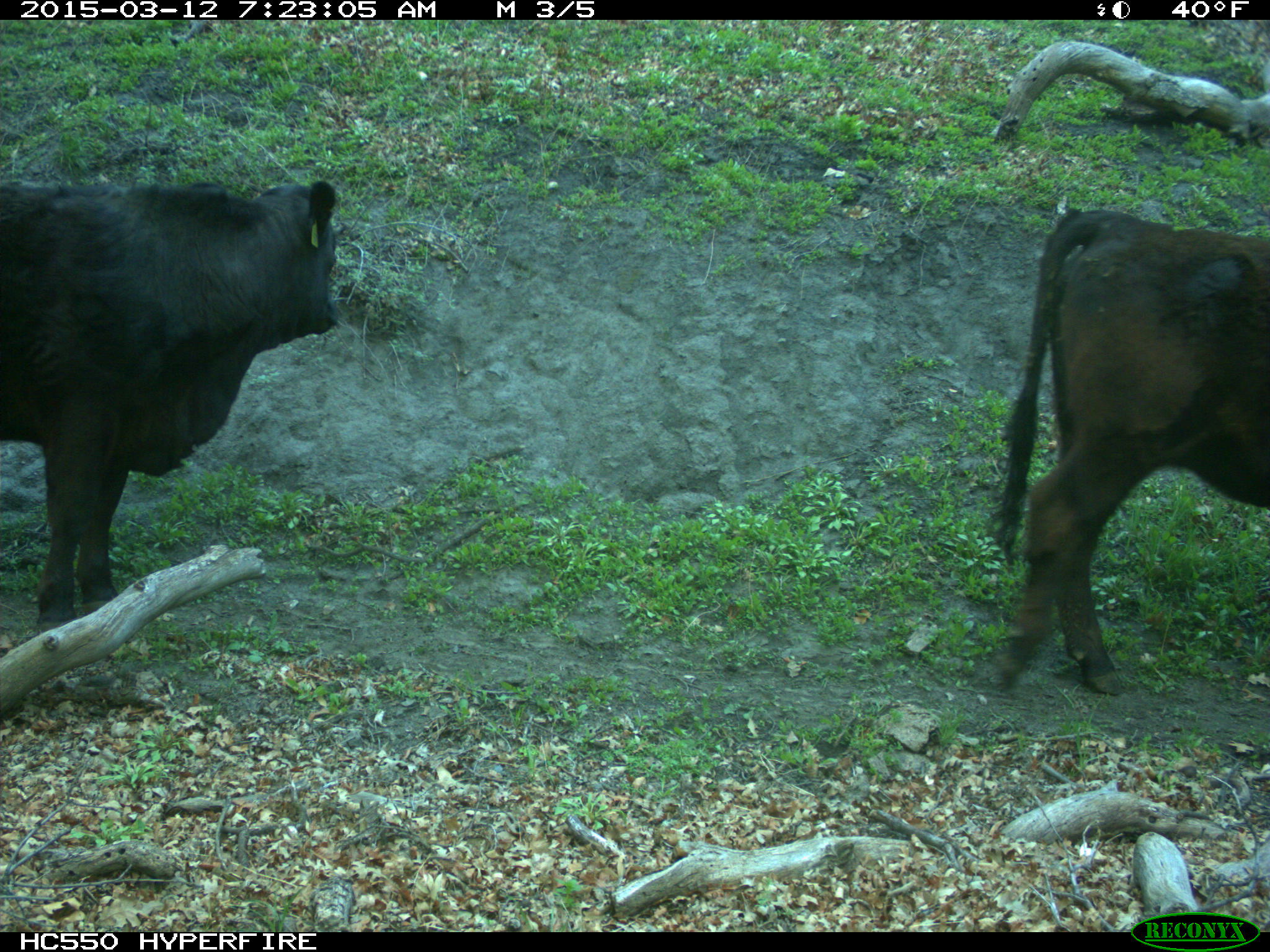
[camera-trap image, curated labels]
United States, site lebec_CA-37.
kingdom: Animalia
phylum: Chordata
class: Mammalia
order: Artiodactyla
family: Bovidae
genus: Bos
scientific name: Bos taurus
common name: domestic cow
Bos taurus (domestic cow).